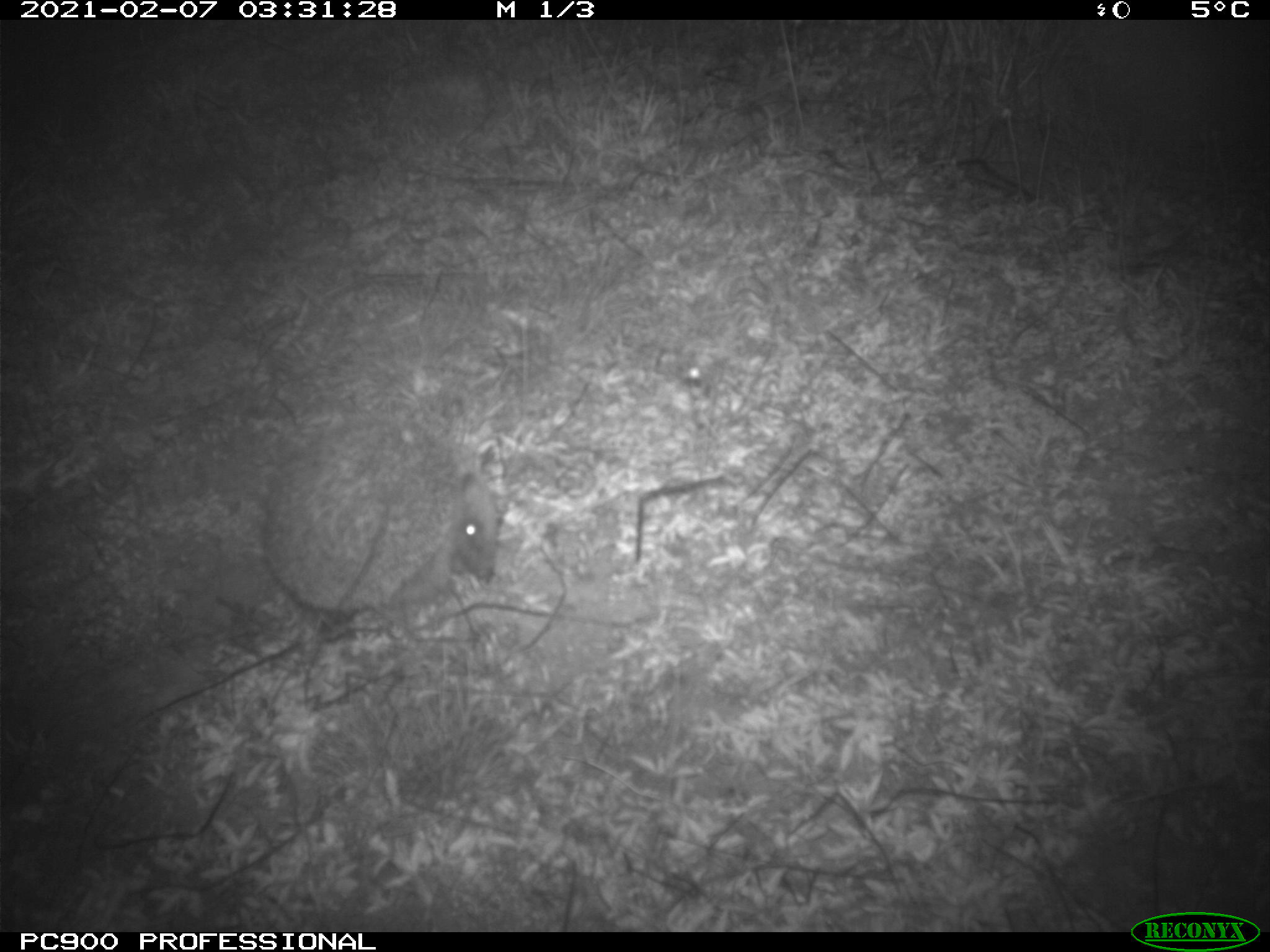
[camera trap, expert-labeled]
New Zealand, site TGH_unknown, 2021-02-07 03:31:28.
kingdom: Animalia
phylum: Chordata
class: Mammalia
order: Eulipotyphla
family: Erinaceidae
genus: Erinaceus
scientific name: Erinaceus europaeus europaeus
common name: european hedgehog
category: hedgehog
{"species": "hedgehog (european hedgehog) (Erinaceus europaeus europaeus)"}